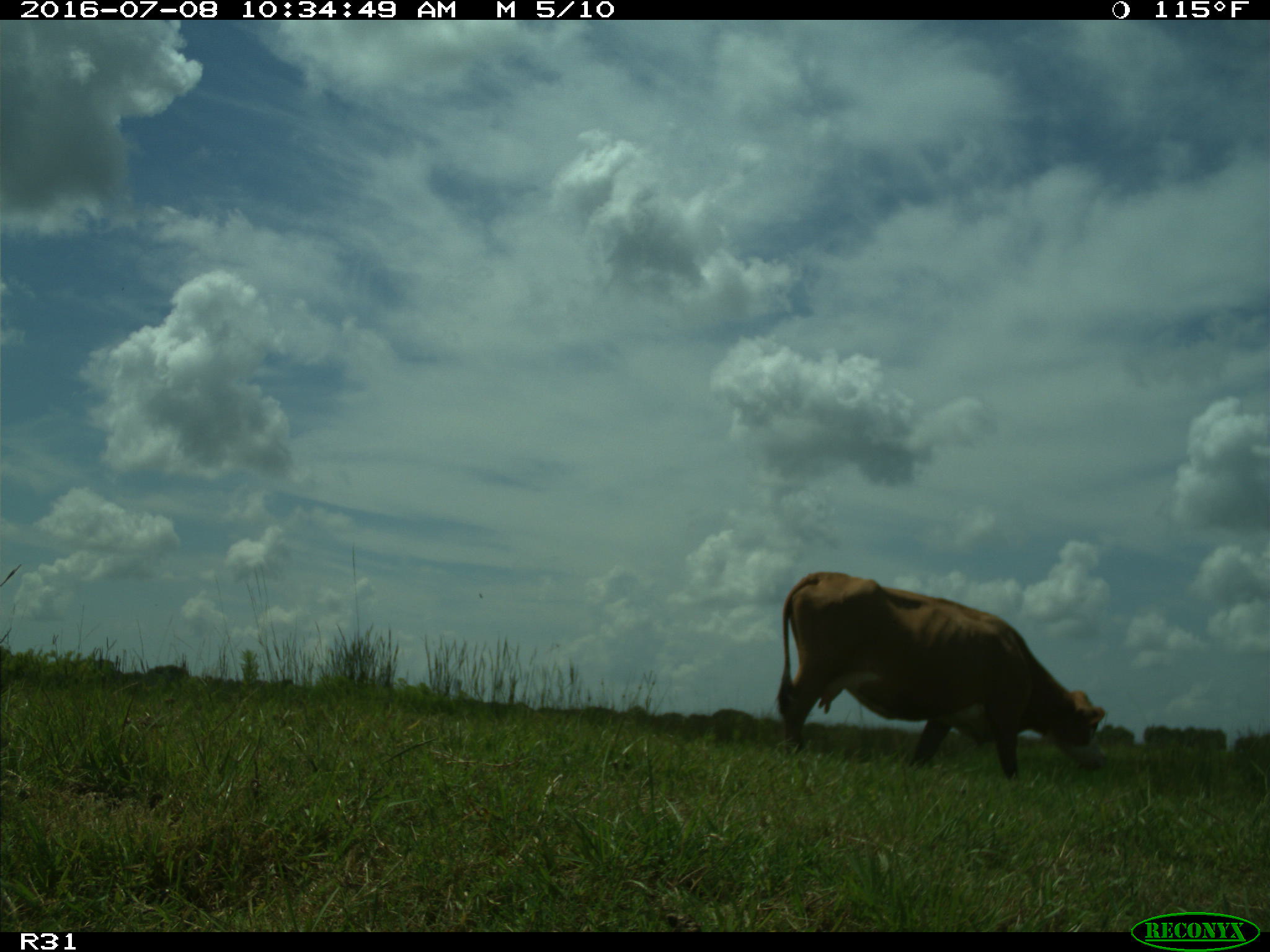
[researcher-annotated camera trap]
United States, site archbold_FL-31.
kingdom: Animalia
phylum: Chordata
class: Mammalia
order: Artiodactyla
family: Bovidae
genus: Bos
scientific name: Bos taurus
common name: domestic cow